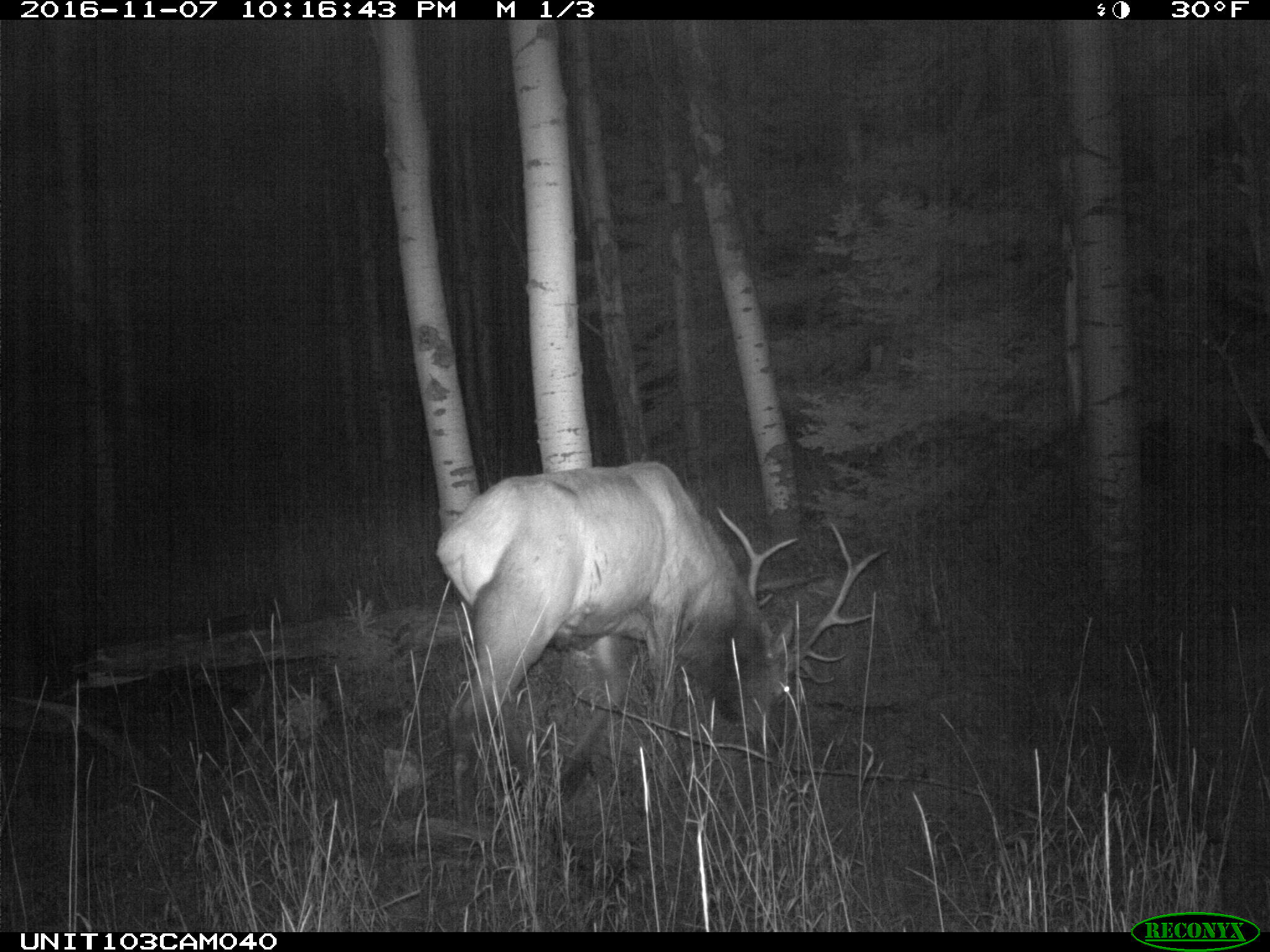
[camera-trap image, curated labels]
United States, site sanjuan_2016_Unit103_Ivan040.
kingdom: Animalia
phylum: Chordata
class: Mammalia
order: Artiodactyla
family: Cervidae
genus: Cervus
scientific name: Cervus elaphus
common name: red deer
Cervus elaphus (red deer).